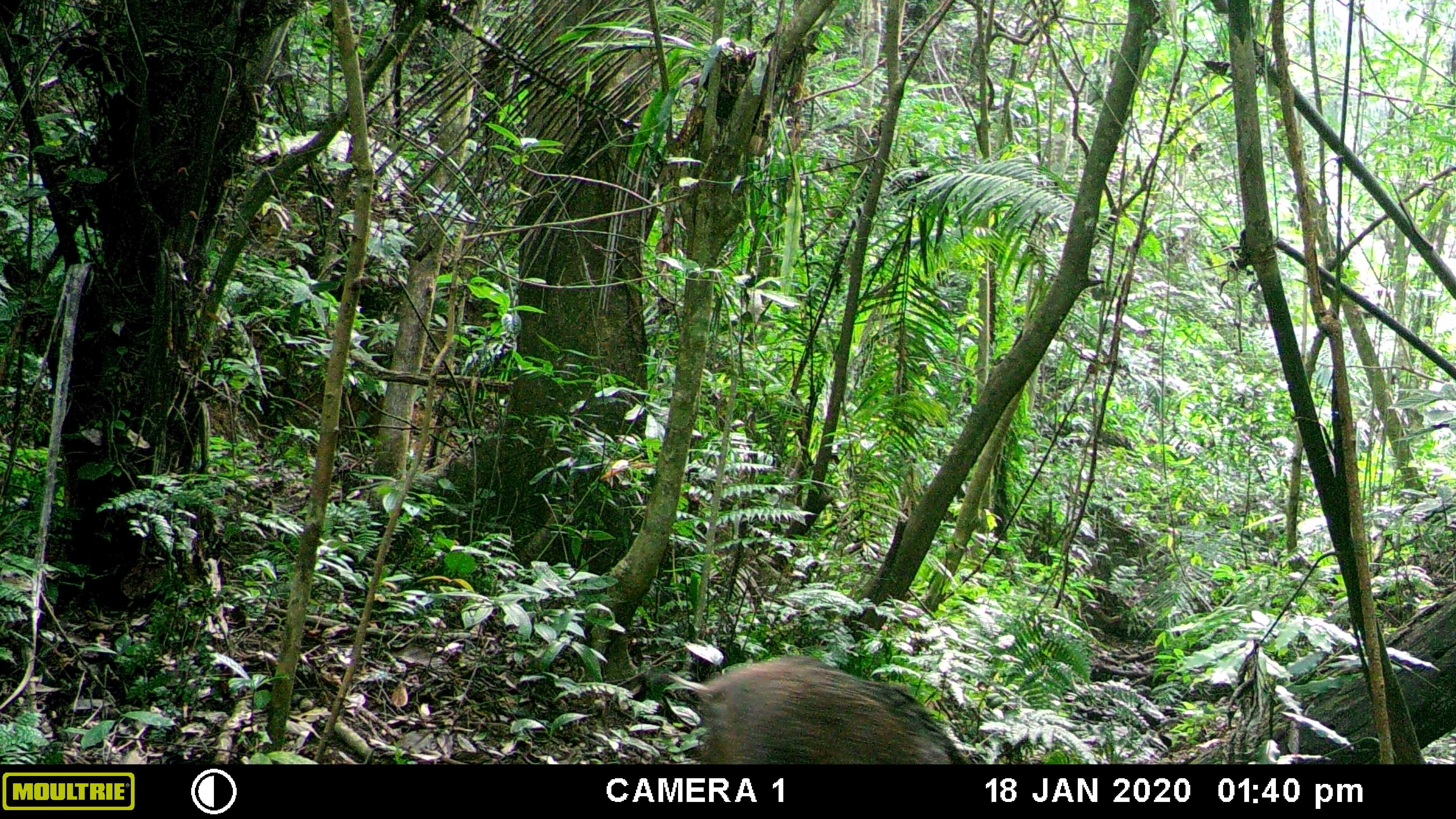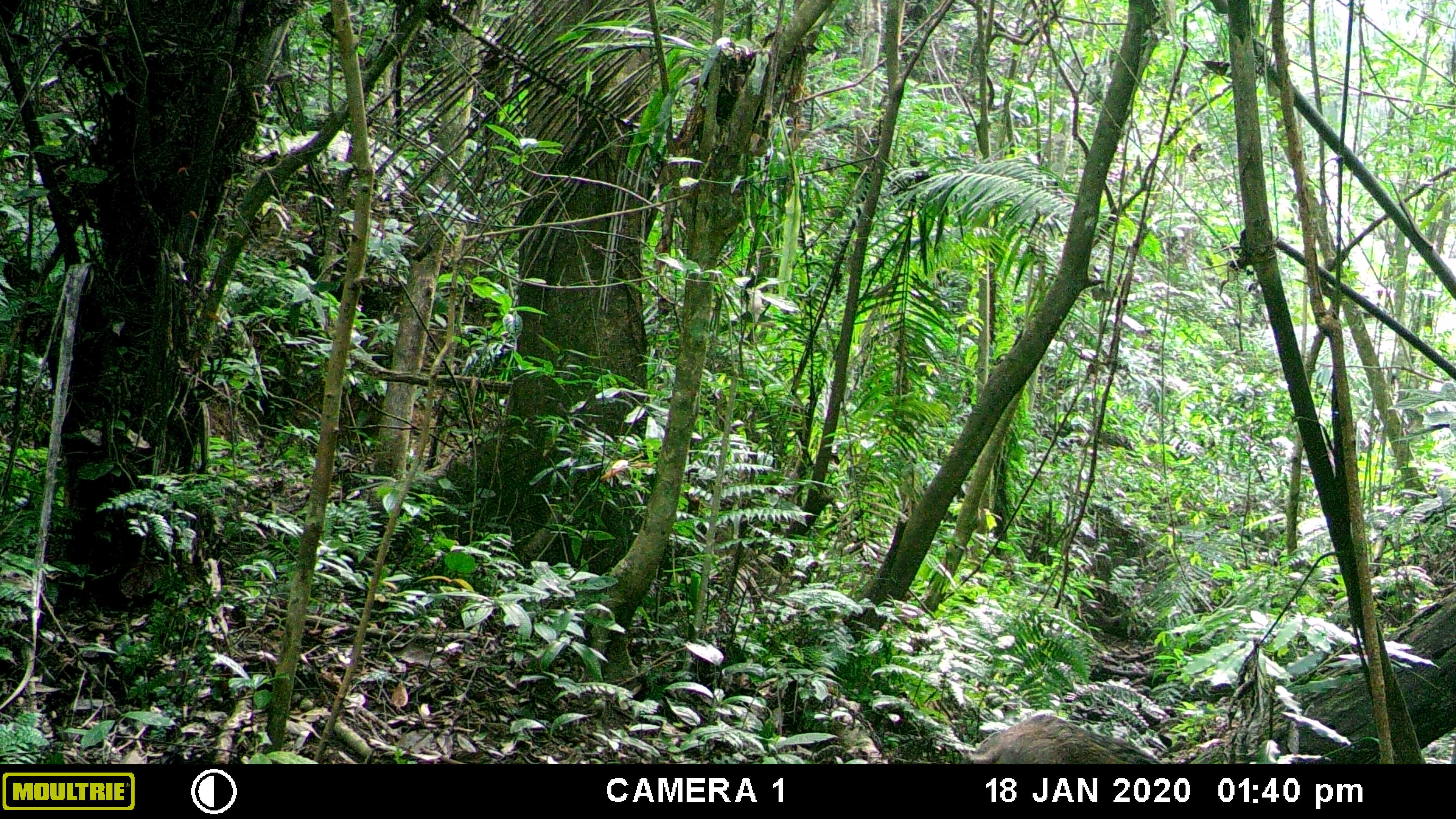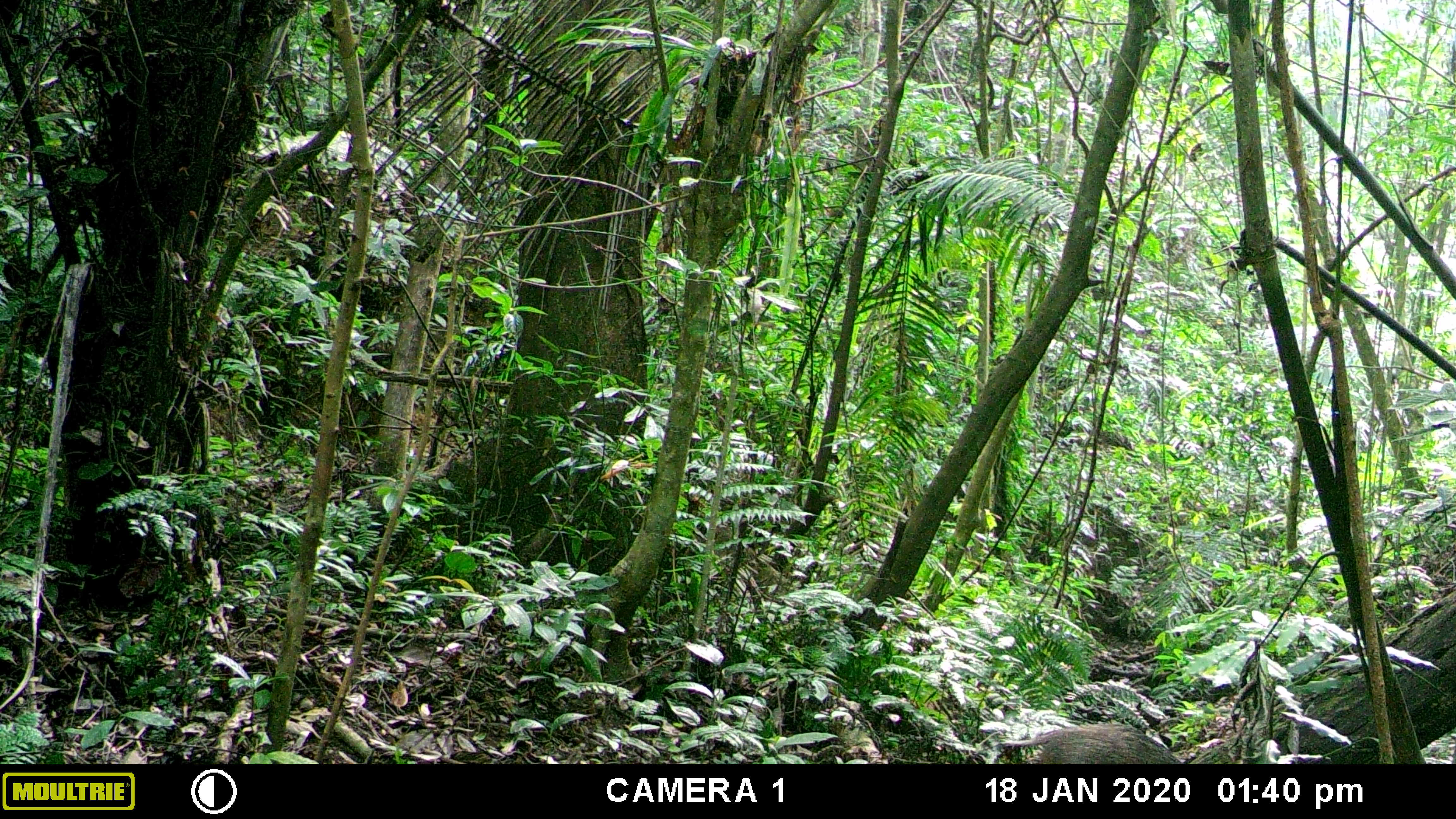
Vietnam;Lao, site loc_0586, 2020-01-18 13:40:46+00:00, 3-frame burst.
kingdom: Animalia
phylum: Chordata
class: Mammalia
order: Artiodactyla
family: Suidae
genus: Sus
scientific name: Sus scrofa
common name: eurasian wild pig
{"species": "eurasian wild pig (Sus scrofa)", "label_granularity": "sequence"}